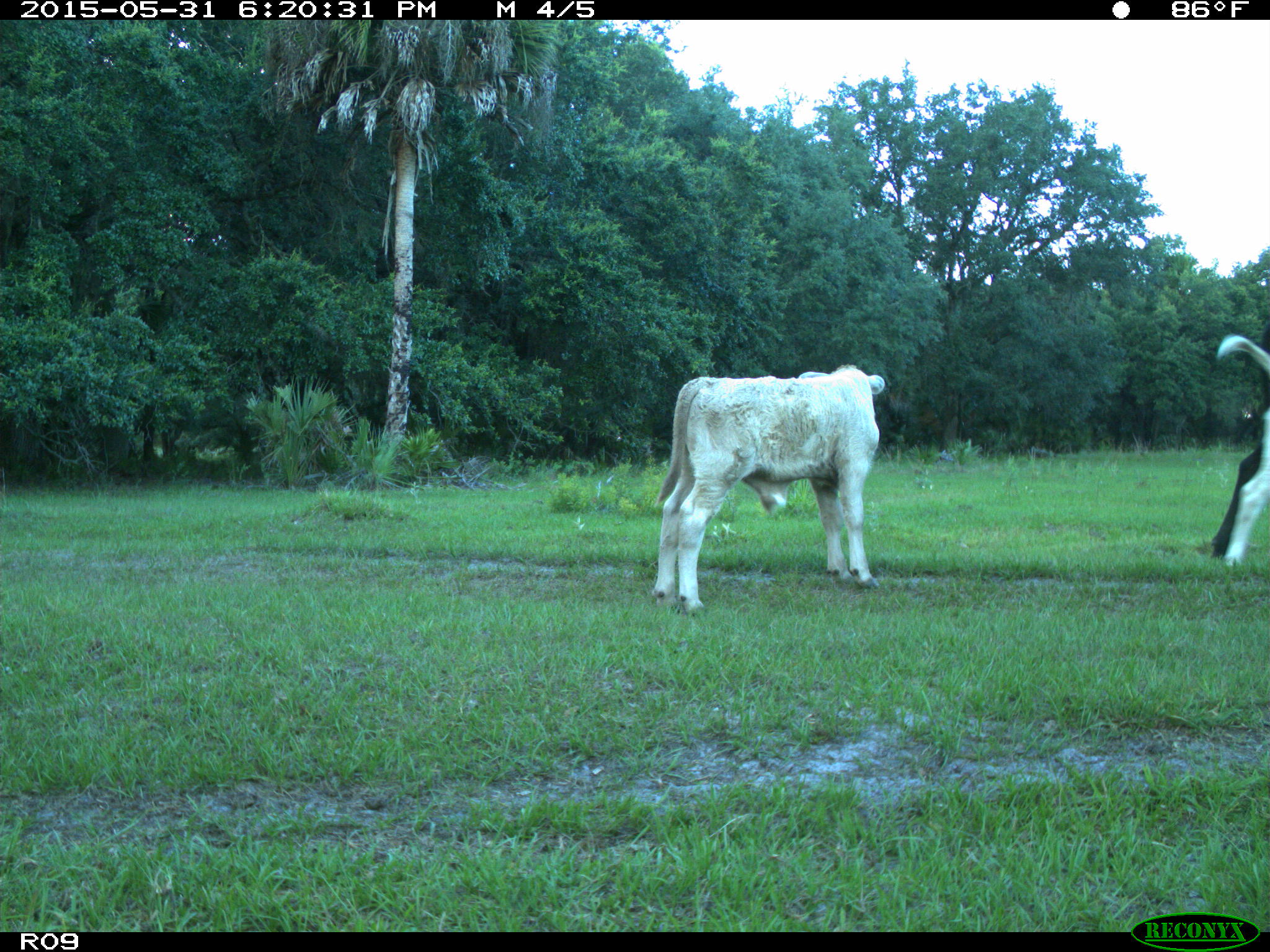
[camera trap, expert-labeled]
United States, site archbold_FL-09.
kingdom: Animalia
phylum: Chordata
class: Mammalia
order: Artiodactyla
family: Bovidae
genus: Bos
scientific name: Bos taurus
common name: domestic cow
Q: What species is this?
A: Bos taurus (domestic cow).